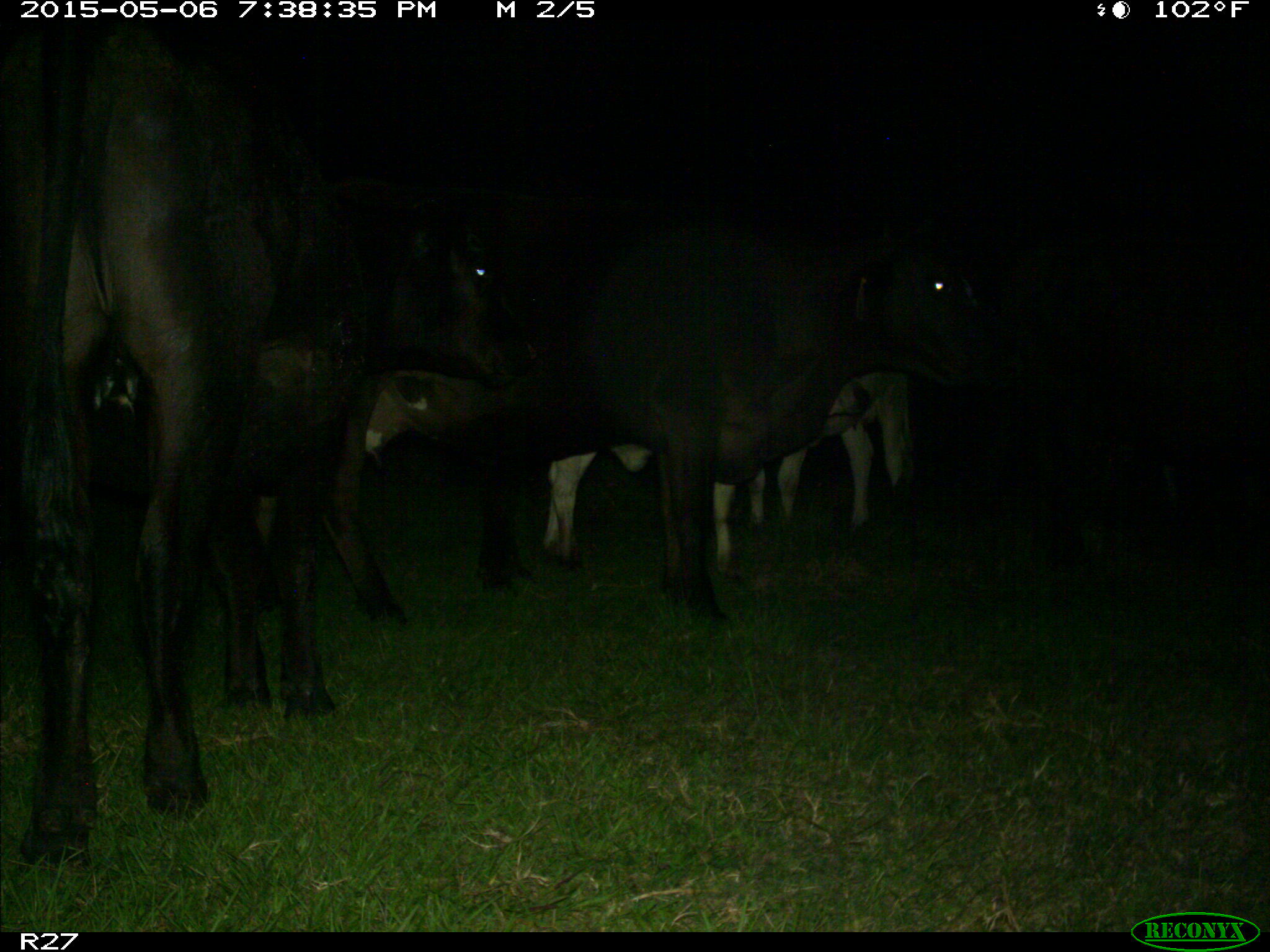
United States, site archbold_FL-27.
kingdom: Animalia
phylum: Chordata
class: Mammalia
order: Artiodactyla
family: Bovidae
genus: Bos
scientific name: Bos taurus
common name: domestic cow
Bos taurus (domestic cow).